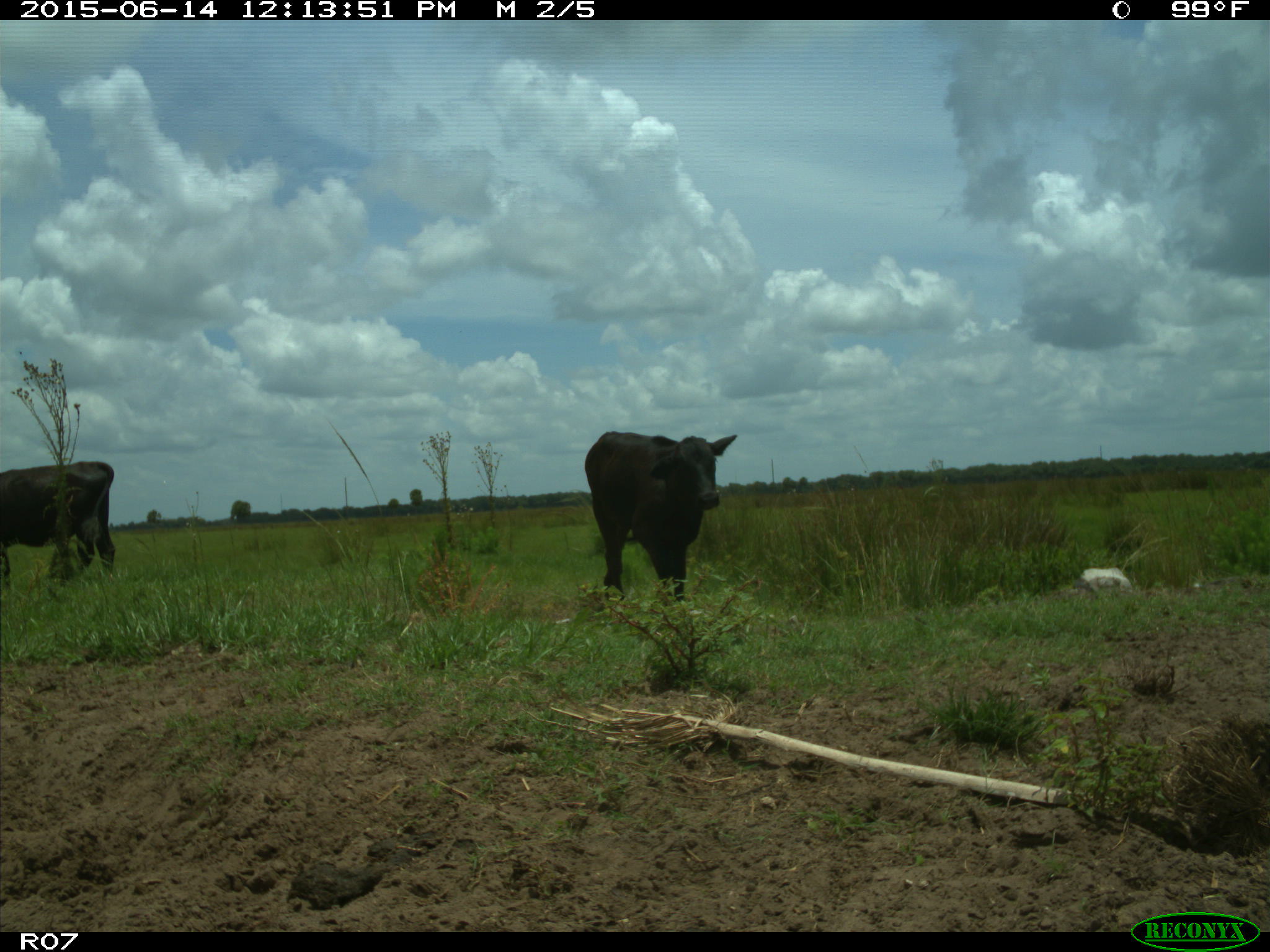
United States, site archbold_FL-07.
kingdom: Animalia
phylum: Chordata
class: Mammalia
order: Artiodactyla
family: Bovidae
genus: Bos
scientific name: Bos taurus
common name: domestic cow